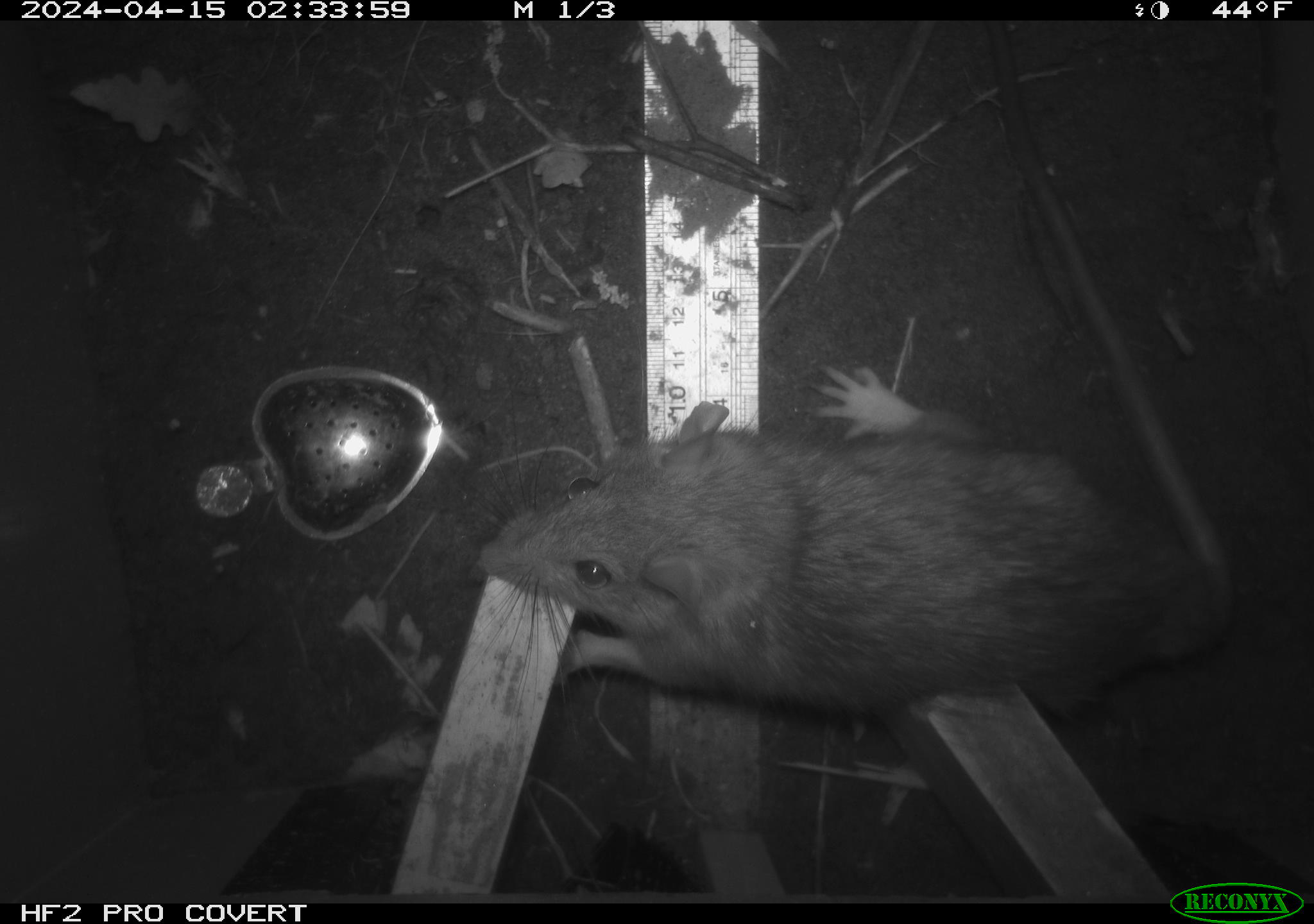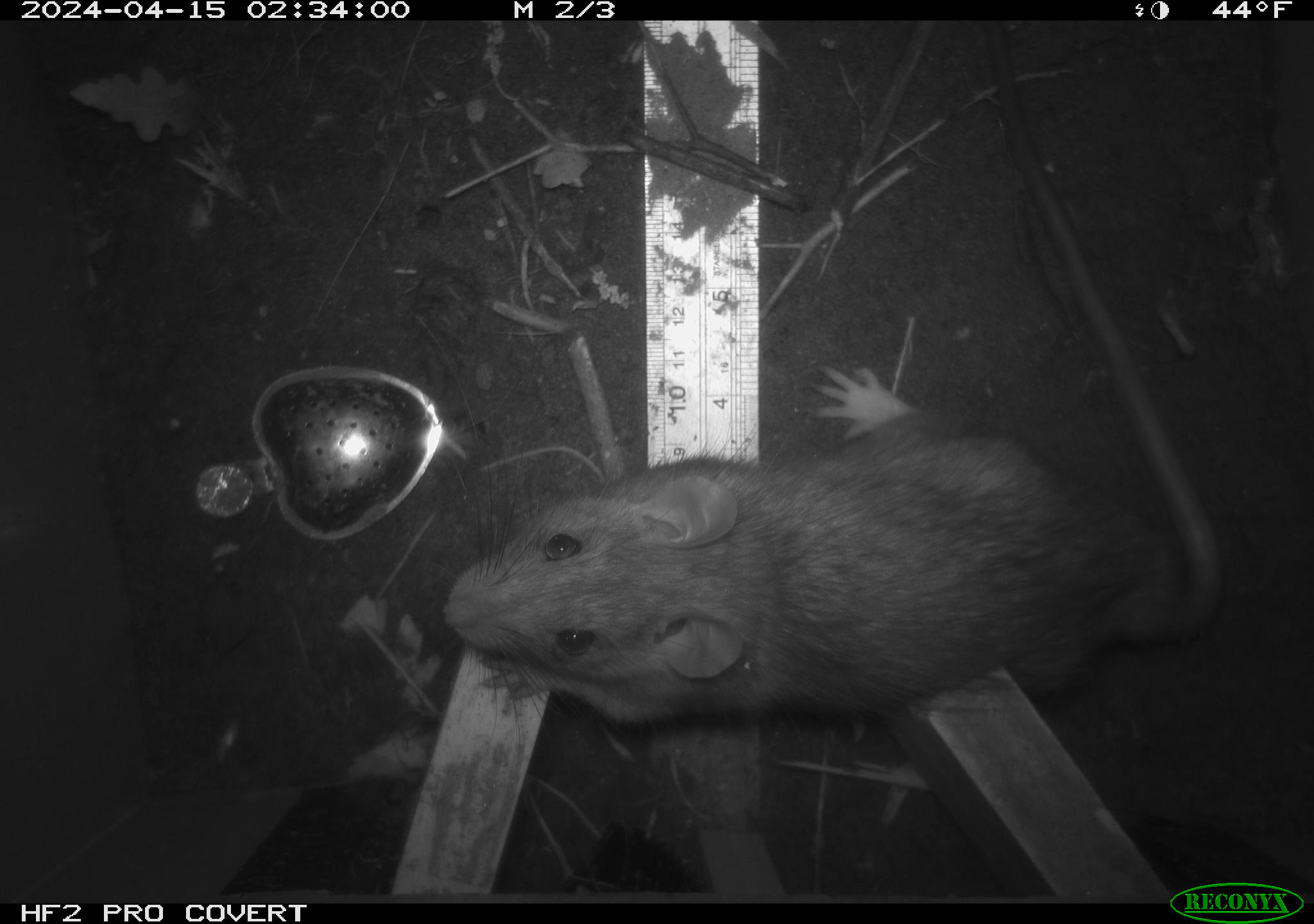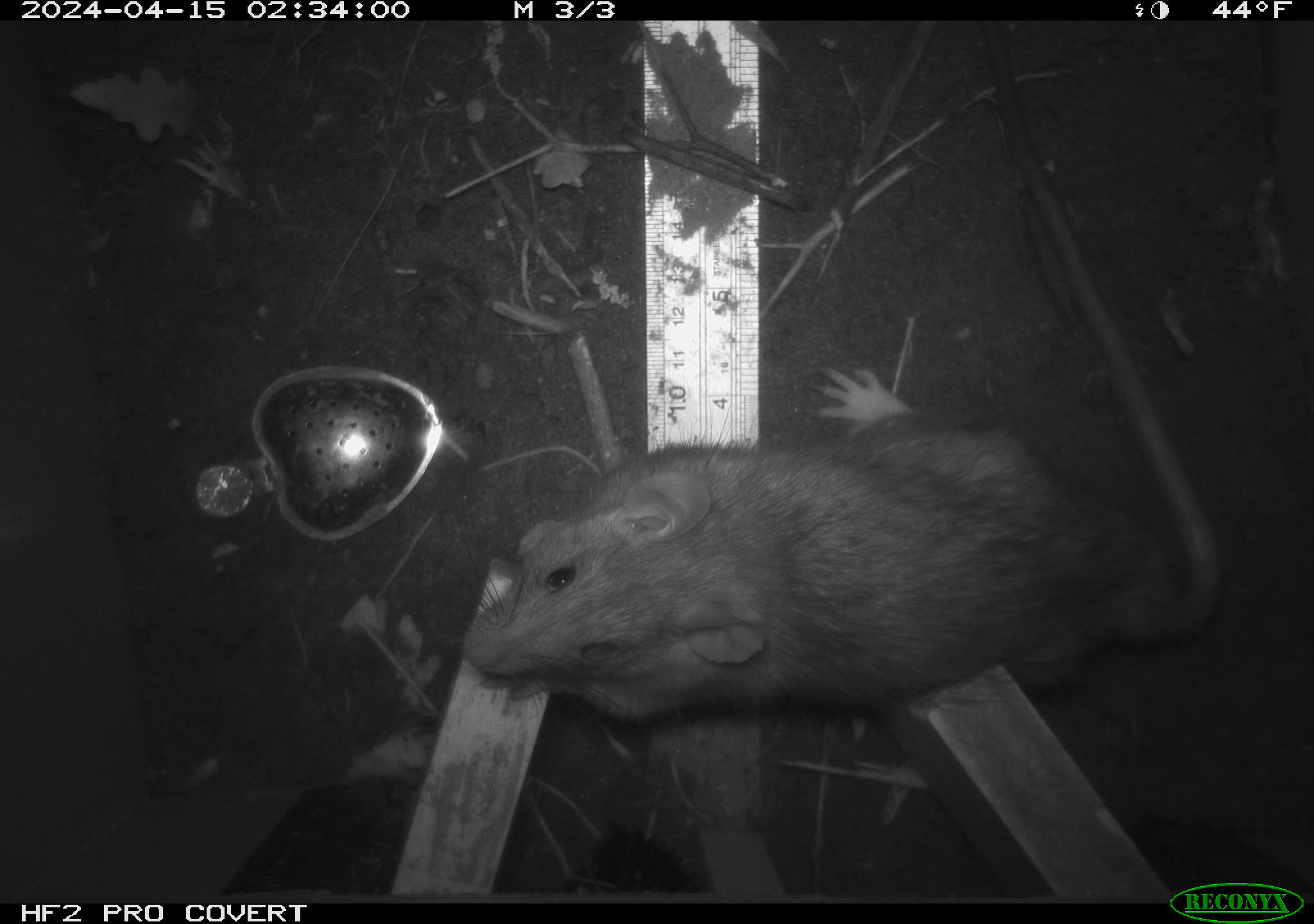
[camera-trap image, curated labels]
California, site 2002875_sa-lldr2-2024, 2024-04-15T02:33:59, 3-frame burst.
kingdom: Animalia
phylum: Chordata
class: Mammalia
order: Rodentia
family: Muridae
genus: Rattus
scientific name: Rattus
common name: rat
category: rattus species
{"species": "rattus species (rat) (Rattus)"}